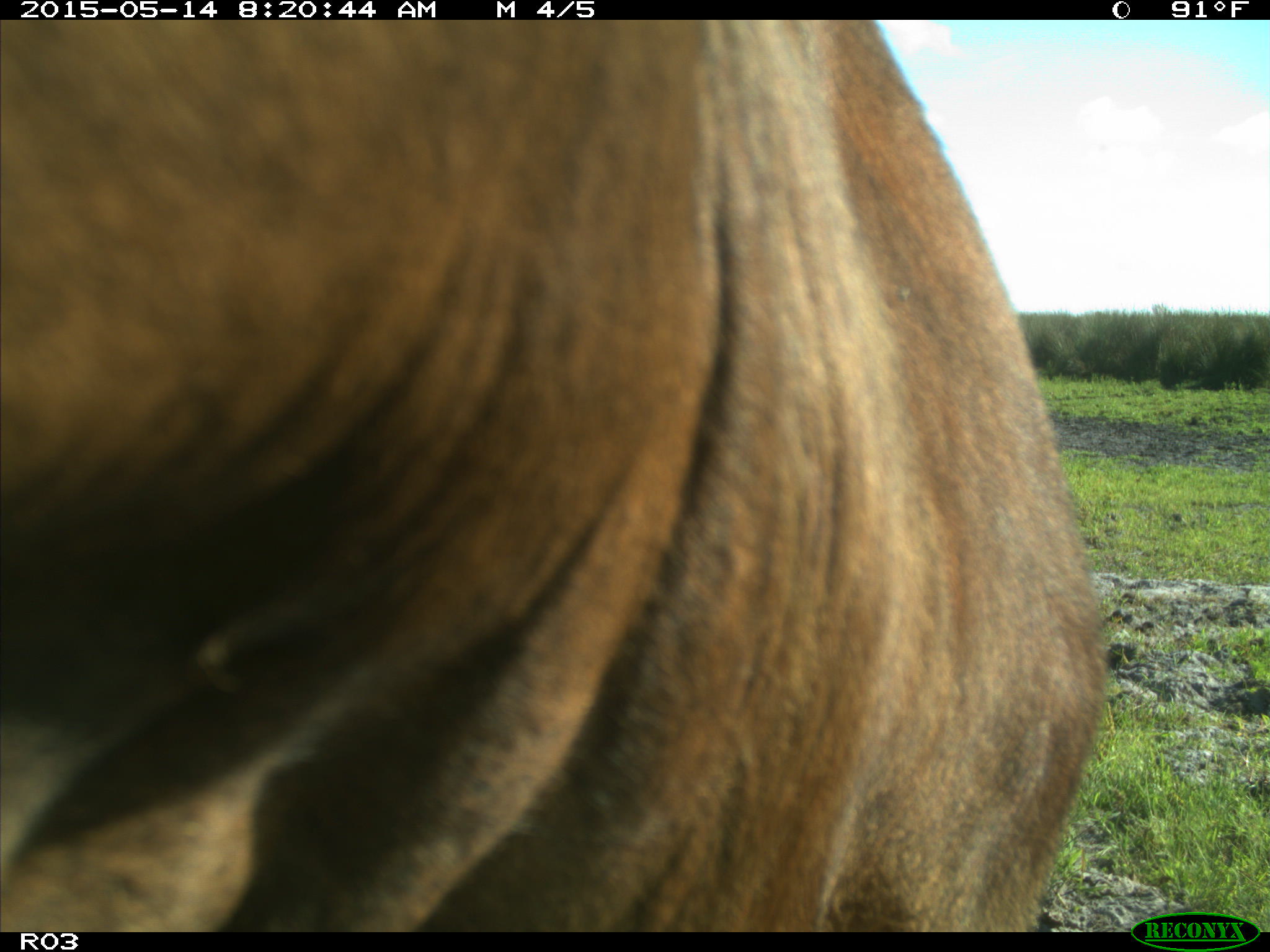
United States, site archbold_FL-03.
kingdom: Animalia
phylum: Chordata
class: Mammalia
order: Artiodactyla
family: Bovidae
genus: Bos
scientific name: Bos taurus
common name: domestic cow